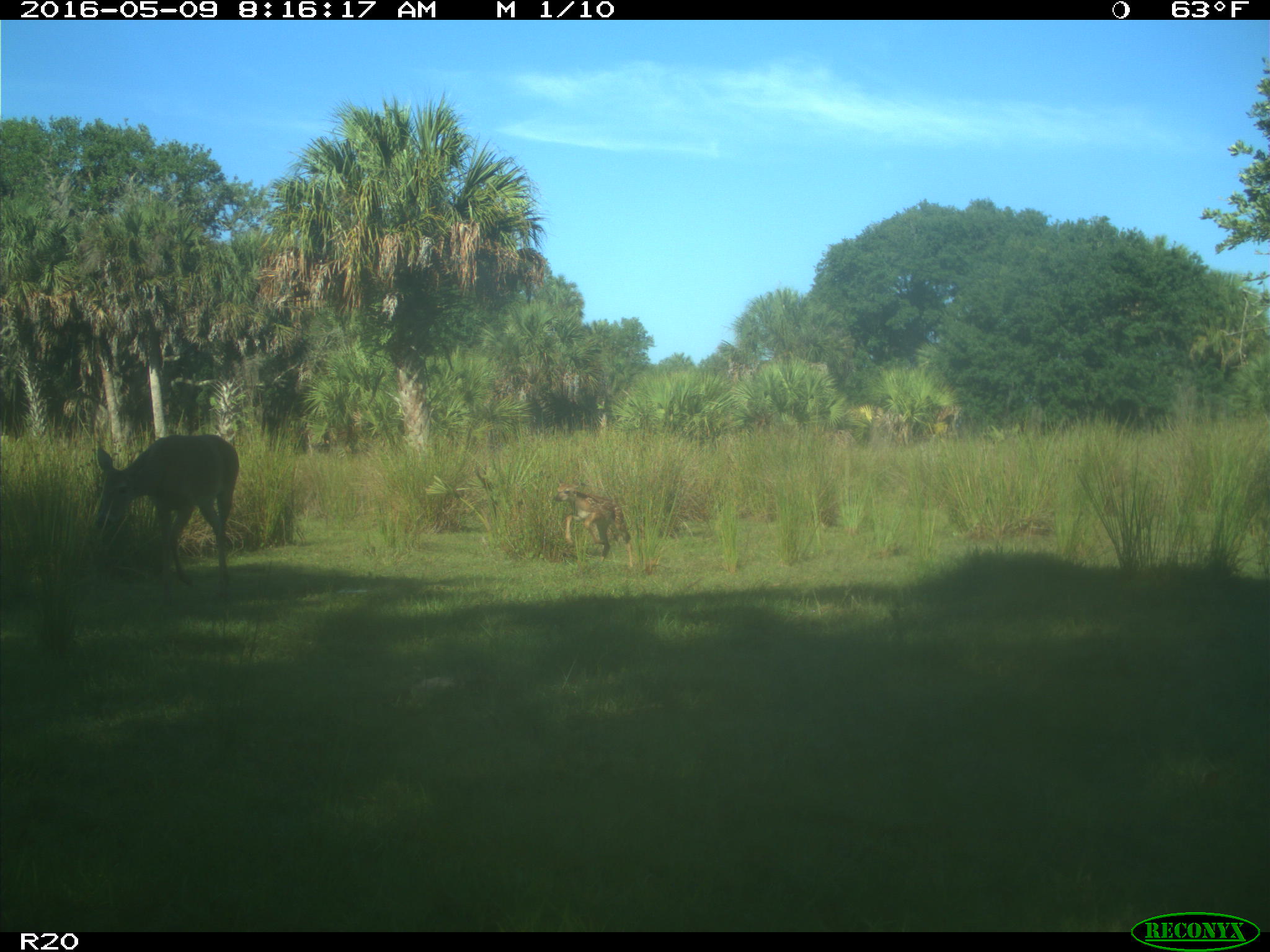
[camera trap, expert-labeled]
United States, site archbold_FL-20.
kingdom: Animalia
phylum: Chordata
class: Mammalia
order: Artiodactyla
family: Cervidae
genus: Odocoileus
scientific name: Odocoileus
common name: deer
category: unidentified deer